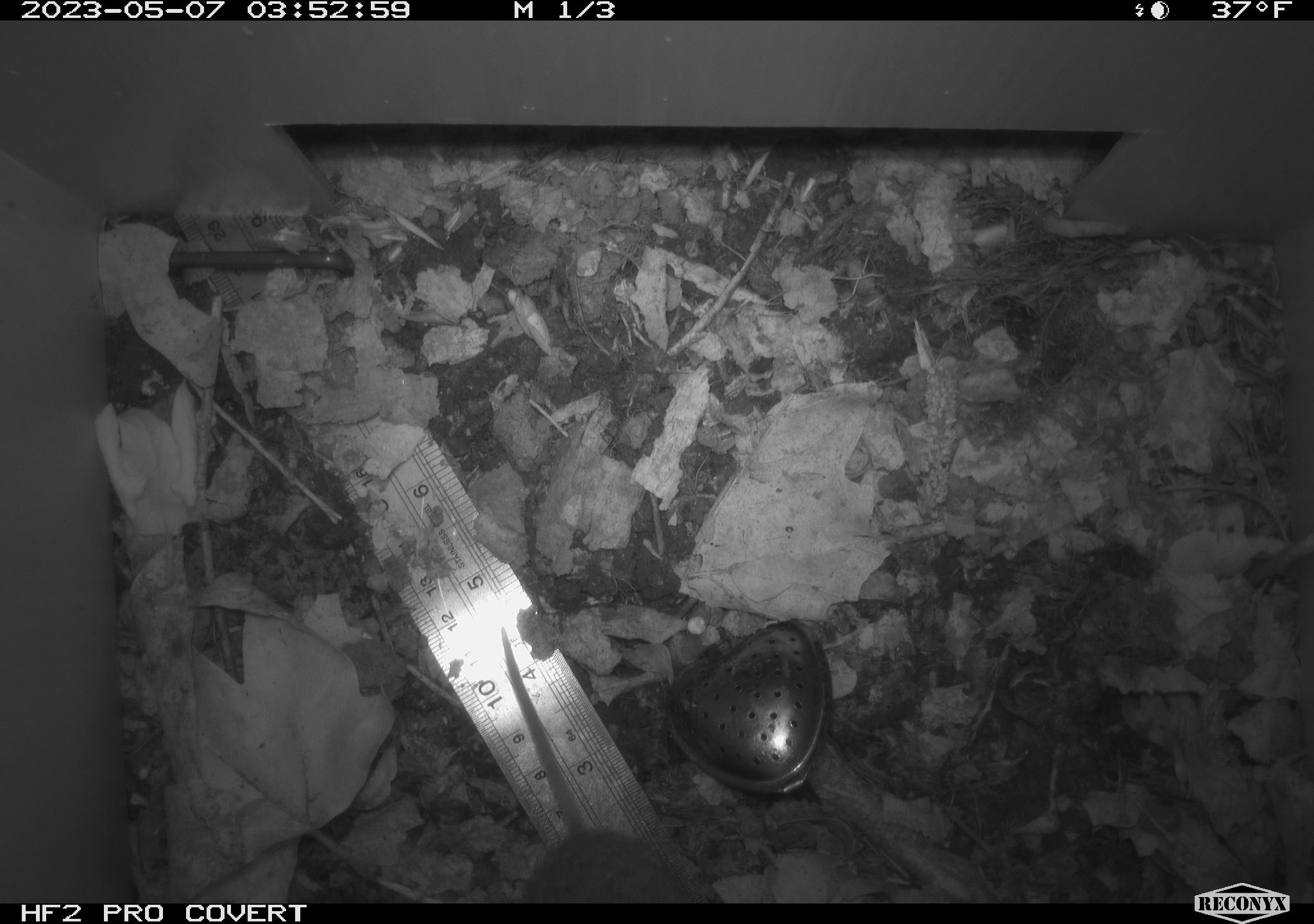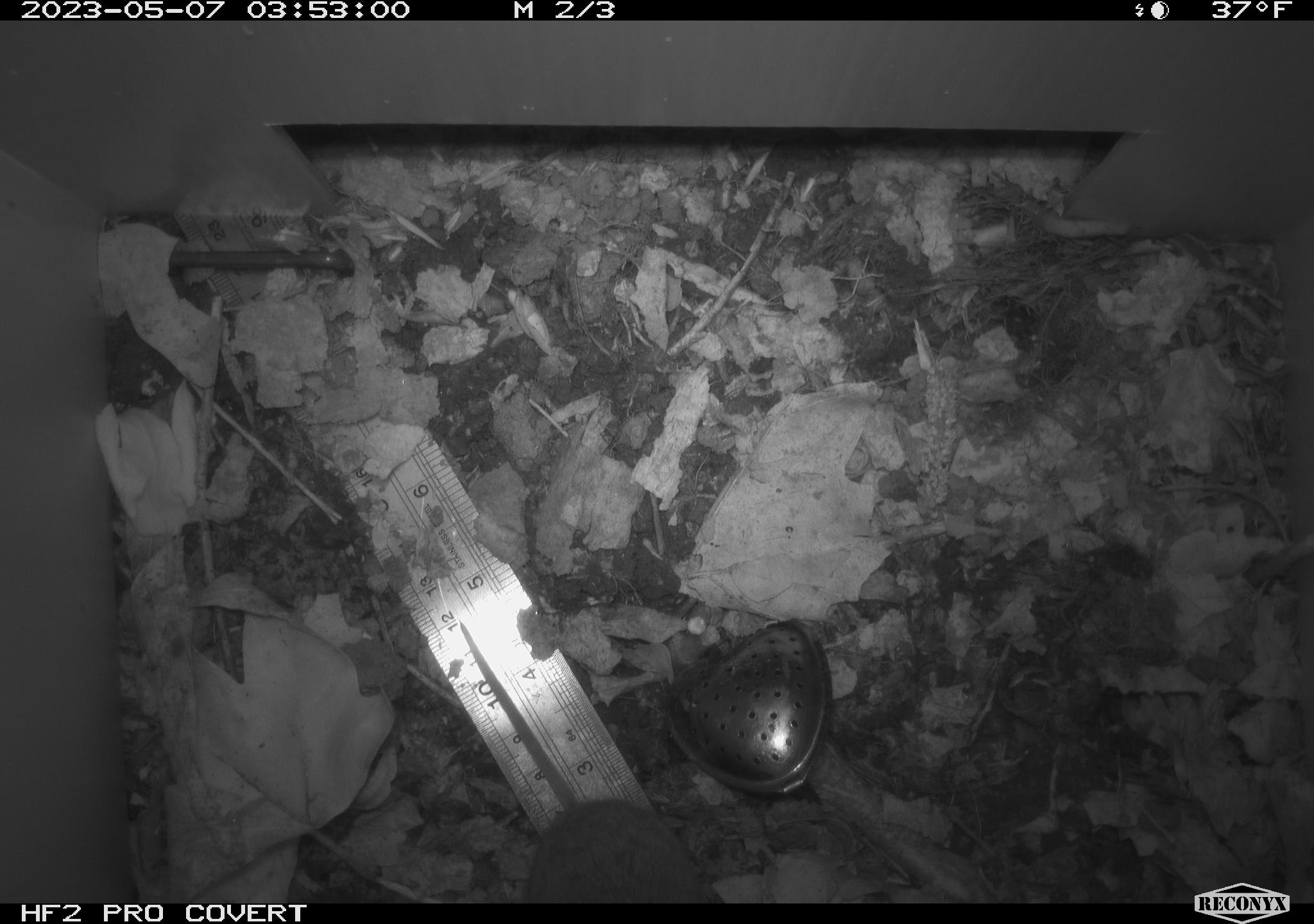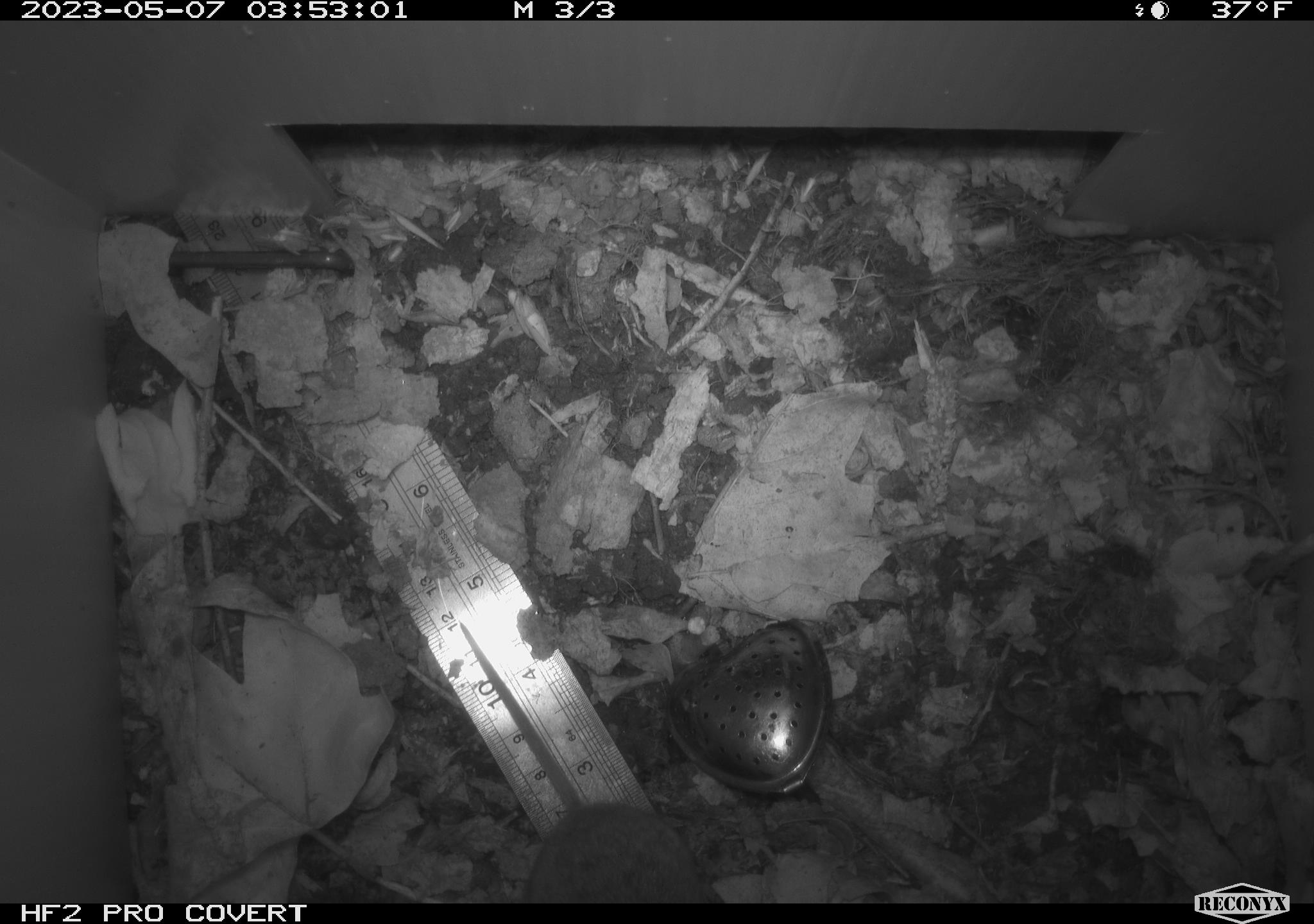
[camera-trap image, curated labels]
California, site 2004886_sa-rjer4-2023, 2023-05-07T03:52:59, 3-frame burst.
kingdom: Animalia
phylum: Chordata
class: Mammalia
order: Rodentia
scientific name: Rodentia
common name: mouse species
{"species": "mouse species (Rodentia)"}